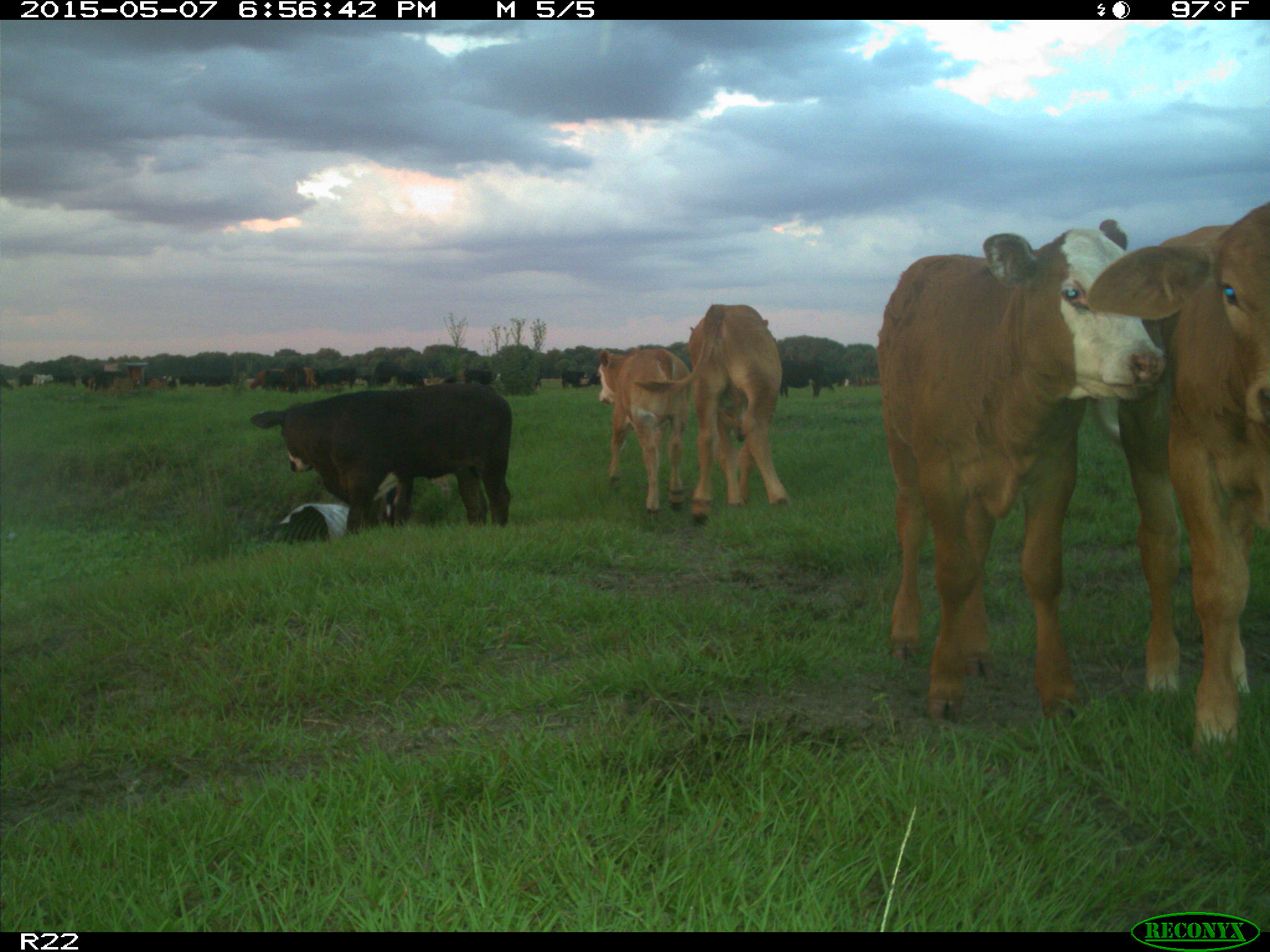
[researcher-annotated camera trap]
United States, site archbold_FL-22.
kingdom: Animalia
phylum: Chordata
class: Mammalia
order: Artiodactyla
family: Bovidae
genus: Bos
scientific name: Bos taurus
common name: domestic cow